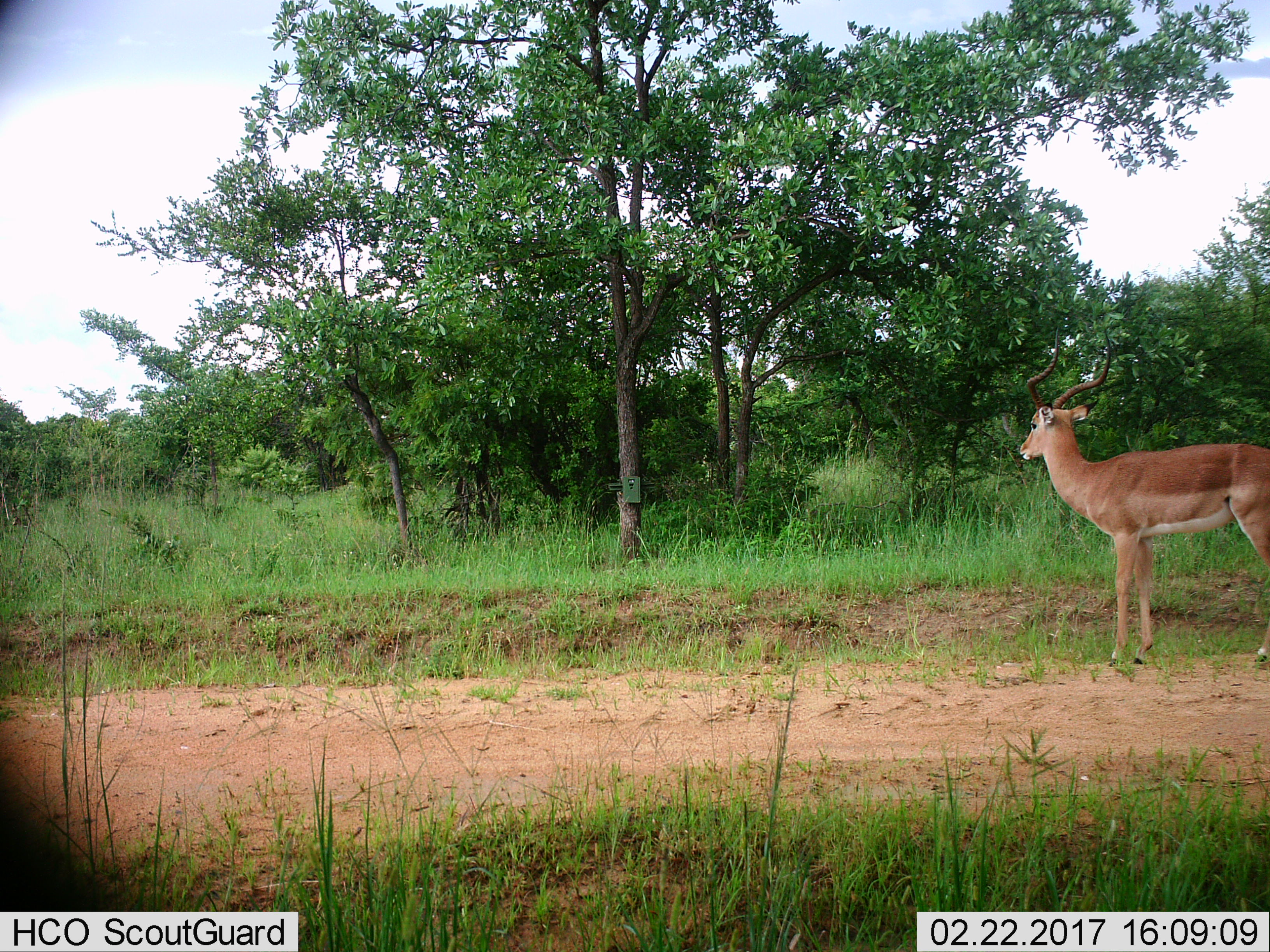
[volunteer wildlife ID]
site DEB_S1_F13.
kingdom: Animalia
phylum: Chordata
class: Mammalia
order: Artiodactyla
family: Bovidae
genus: Aepyceros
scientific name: Aepyceros melampus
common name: impala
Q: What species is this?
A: Impala (Aepyceros melampus).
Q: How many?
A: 1.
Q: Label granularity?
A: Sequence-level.